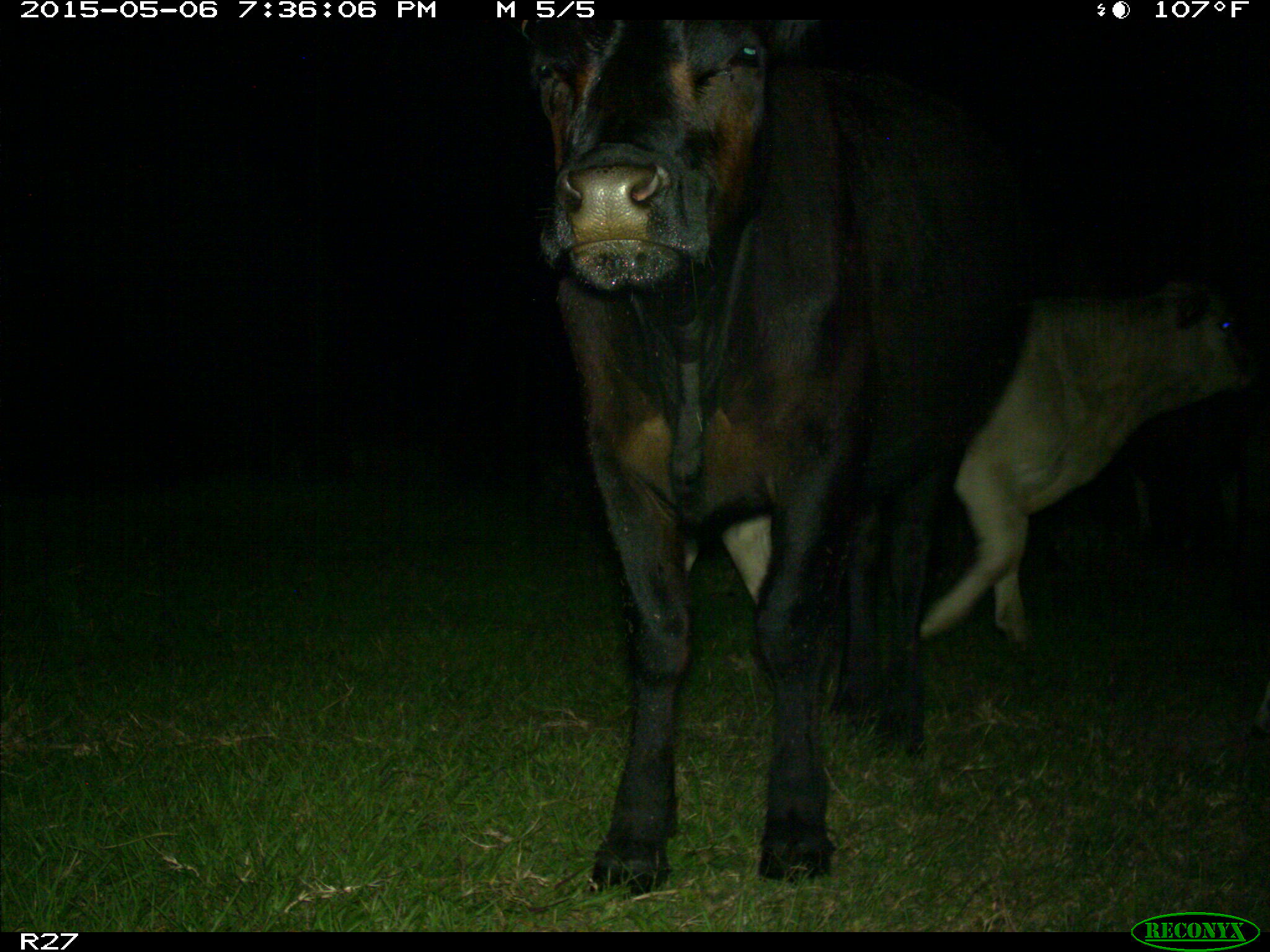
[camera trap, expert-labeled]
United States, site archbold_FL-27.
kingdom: Animalia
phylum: Chordata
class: Mammalia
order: Artiodactyla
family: Bovidae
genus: Bos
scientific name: Bos taurus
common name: domestic cow